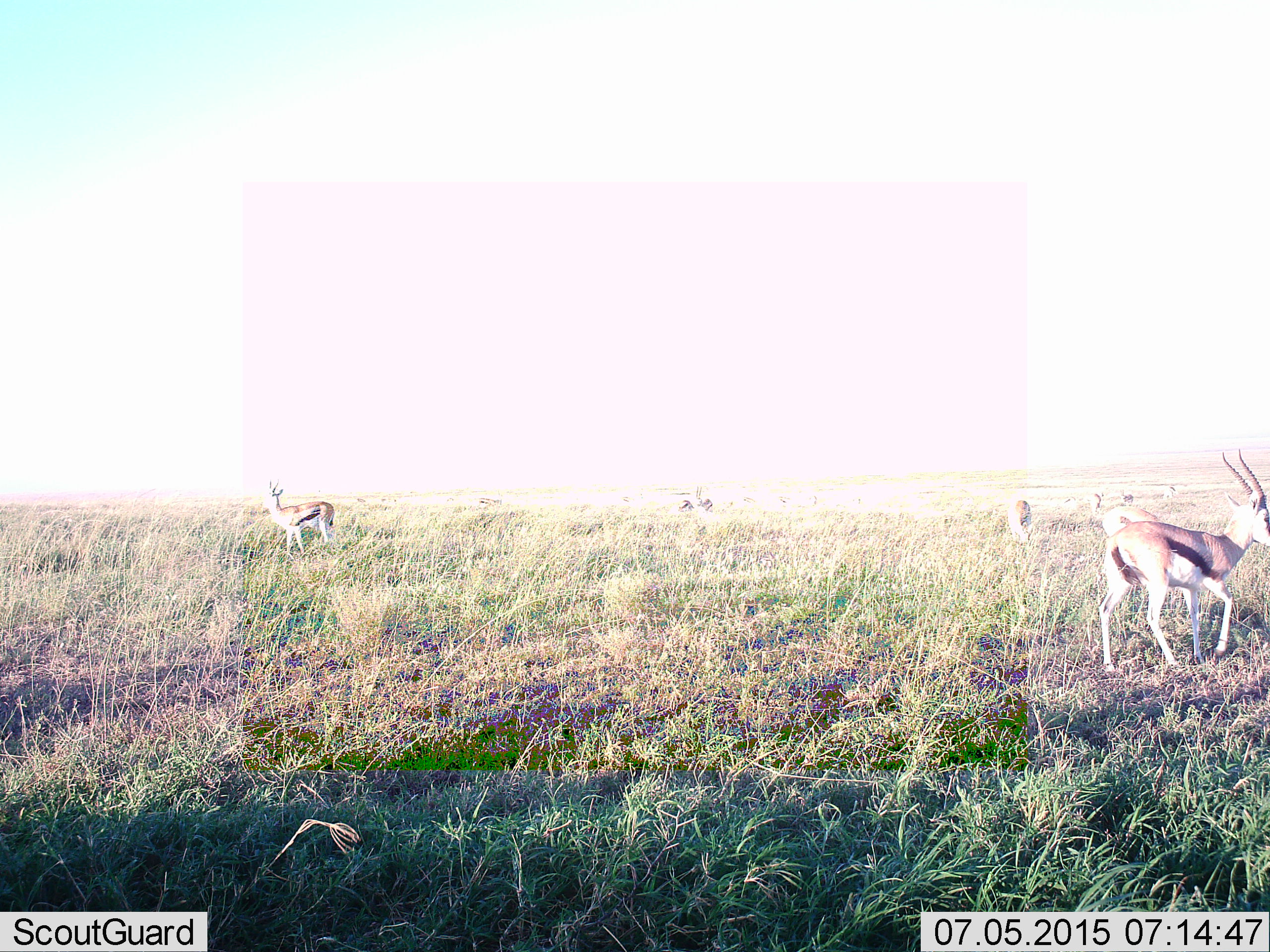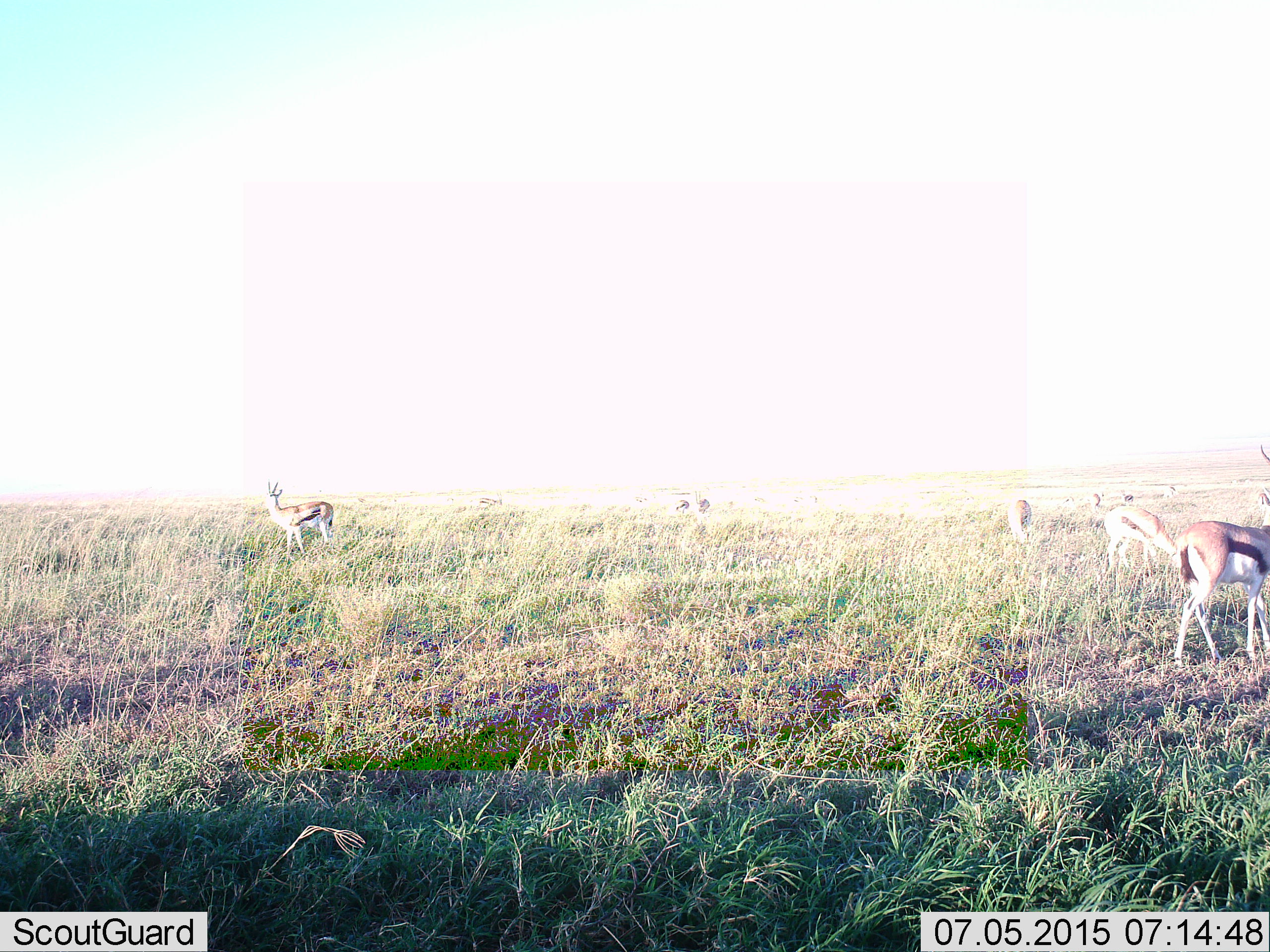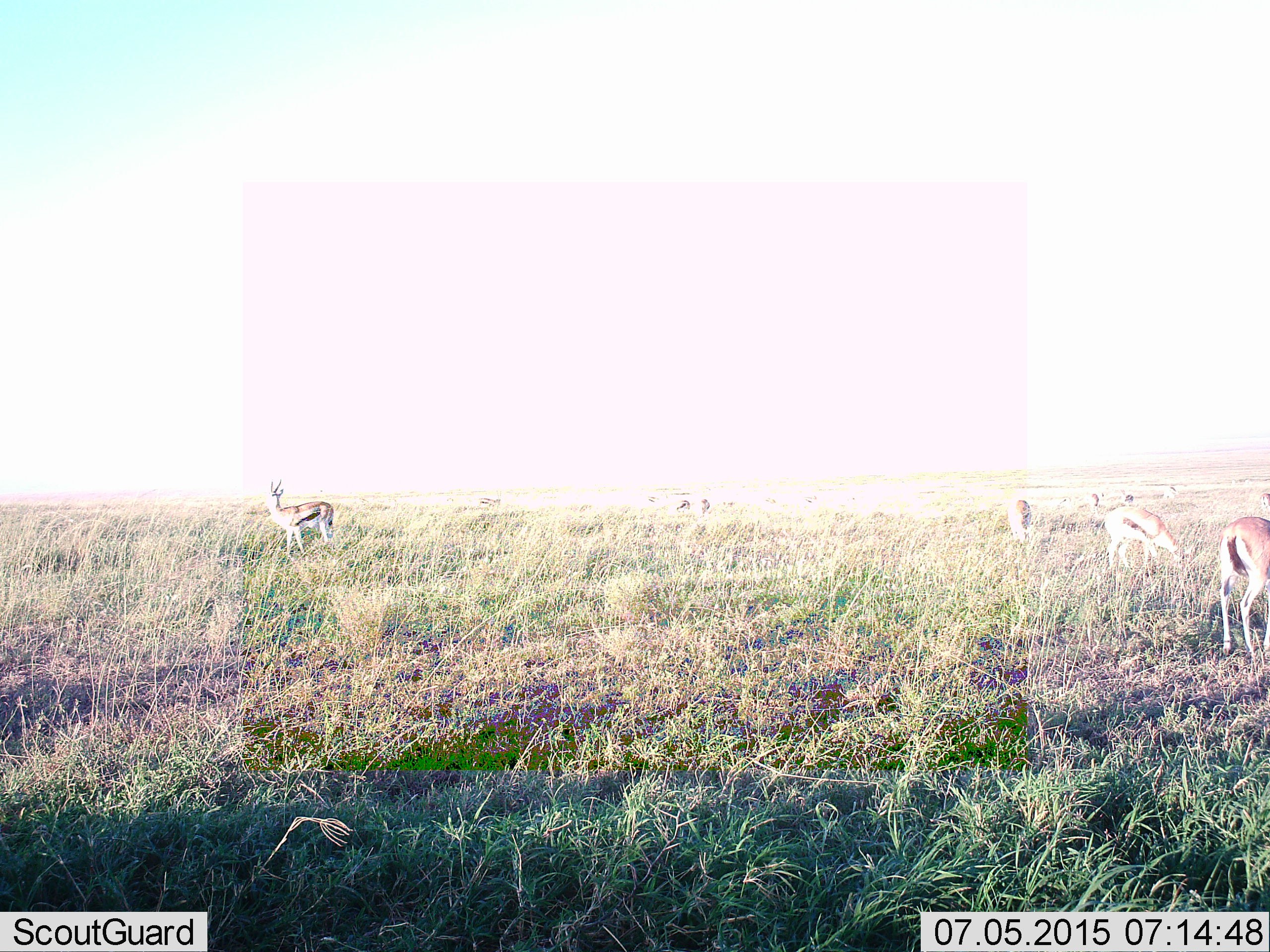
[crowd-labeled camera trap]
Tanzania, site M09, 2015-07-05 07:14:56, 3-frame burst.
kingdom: Animalia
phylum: Chordata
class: Mammalia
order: Artiodactyla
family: Bovidae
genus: Eudorcas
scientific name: Eudorcas thomsonii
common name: thomson's gazelle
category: gazellethomsons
Gazellethomsons (thomson's gazelle) (Eudorcas thomsonii), count 10. Behavior (volunteer vote fractions): standing 50%, resting 0%, moving 50%, interacting 0%. Young present (vote fraction): 0%. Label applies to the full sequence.